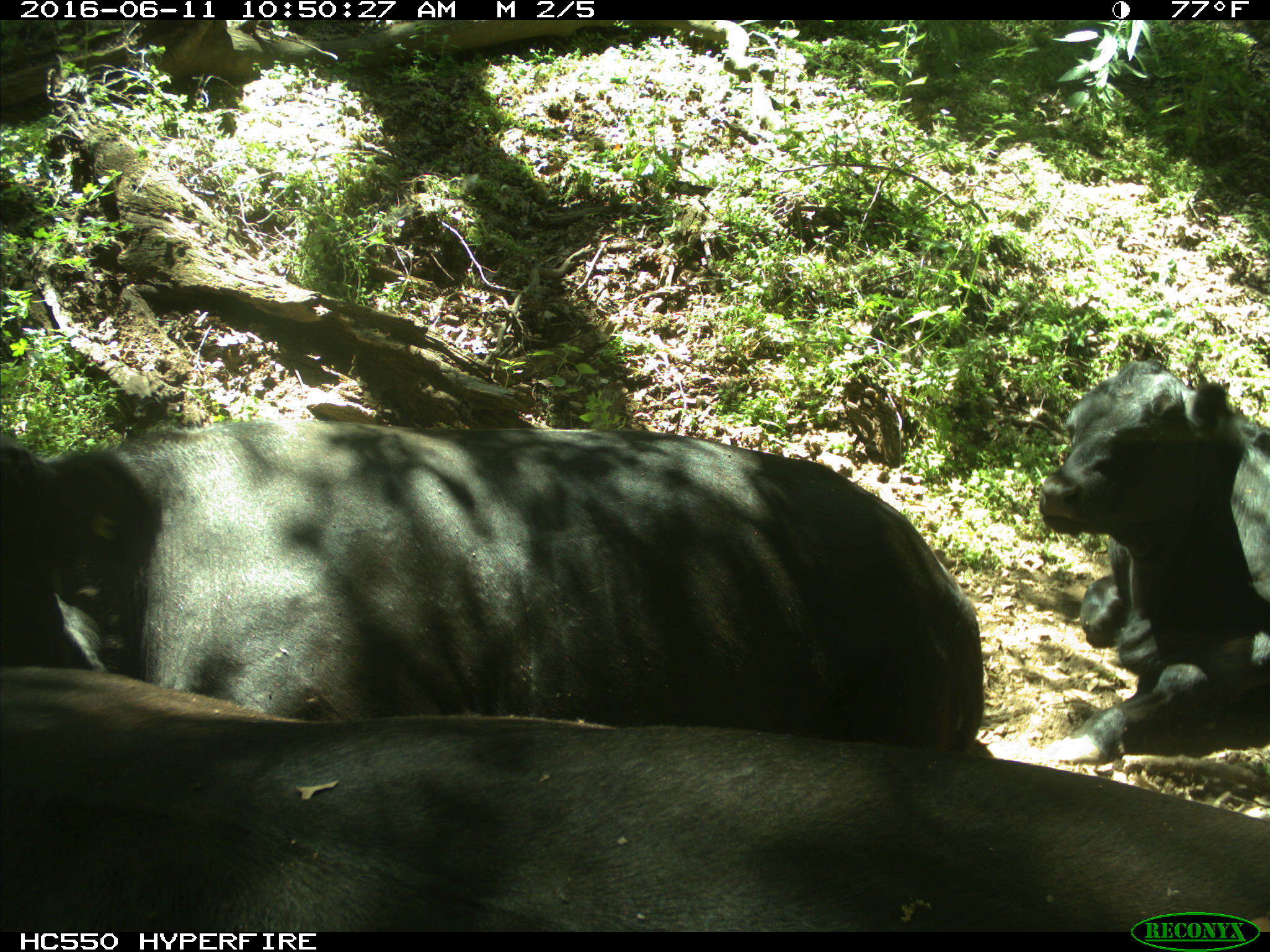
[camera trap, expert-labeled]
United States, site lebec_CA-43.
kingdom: Animalia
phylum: Chordata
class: Mammalia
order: Artiodactyla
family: Bovidae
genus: Bos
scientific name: Bos taurus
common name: domestic cow